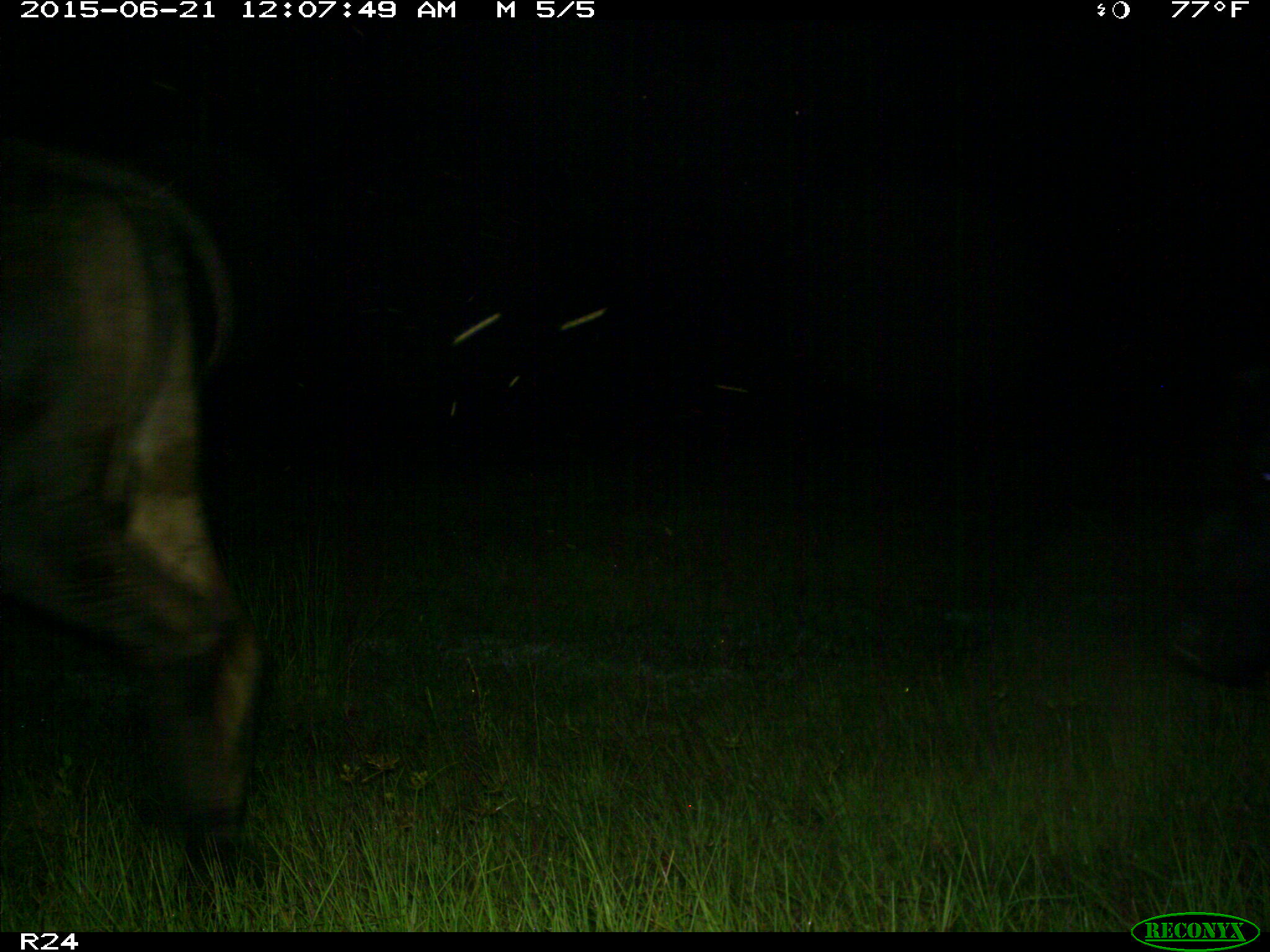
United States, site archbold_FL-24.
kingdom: Animalia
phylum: Chordata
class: Mammalia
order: Artiodactyla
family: Bovidae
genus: Bos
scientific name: Bos taurus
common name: domestic cow